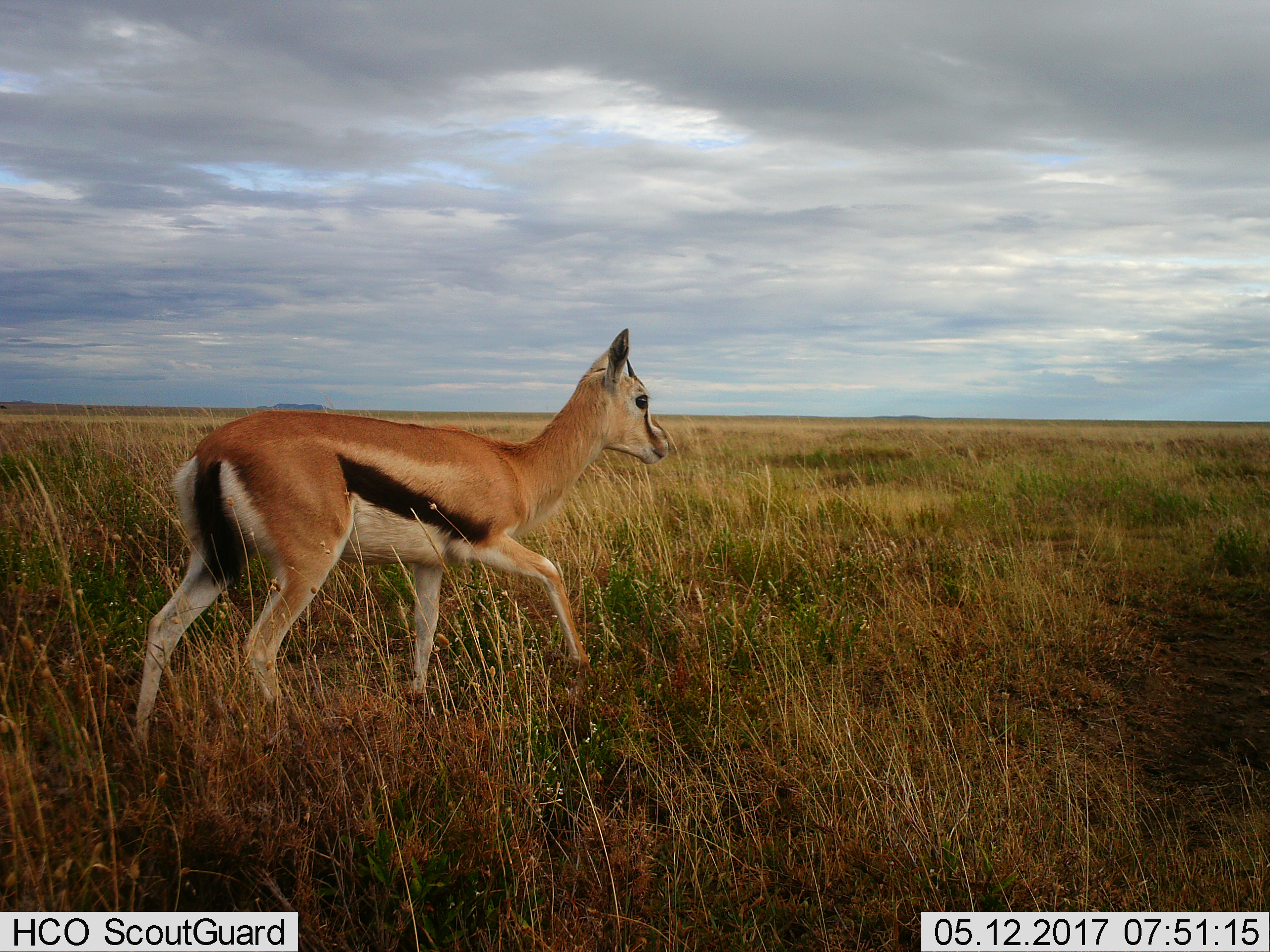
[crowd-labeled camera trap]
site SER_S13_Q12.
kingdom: Animalia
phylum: Chordata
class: Mammalia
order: Artiodactyla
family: Bovidae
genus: Eudorcas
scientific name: Eudorcas thomsonii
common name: thomson's gazelle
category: gazellethomsons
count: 1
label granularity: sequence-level